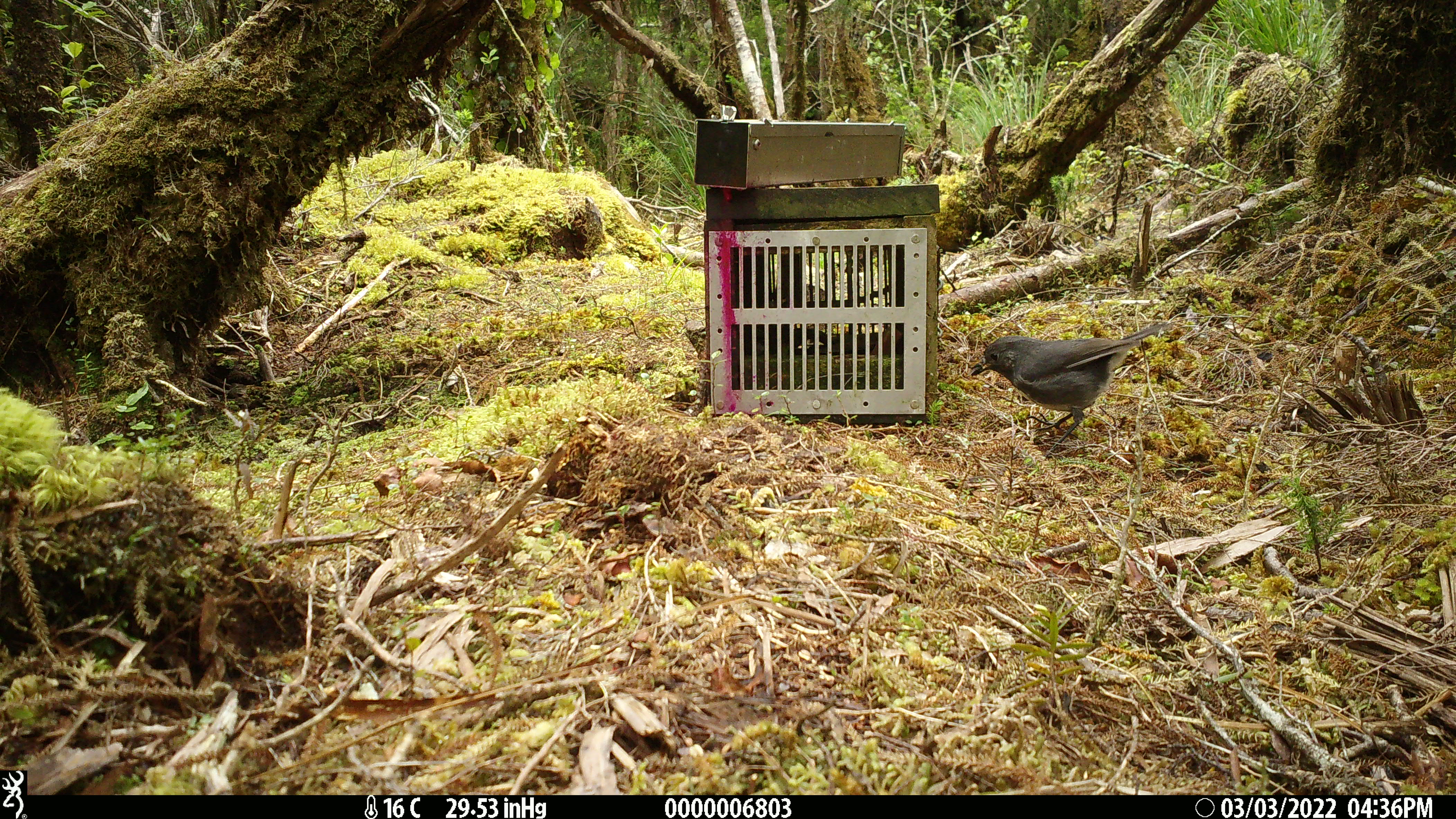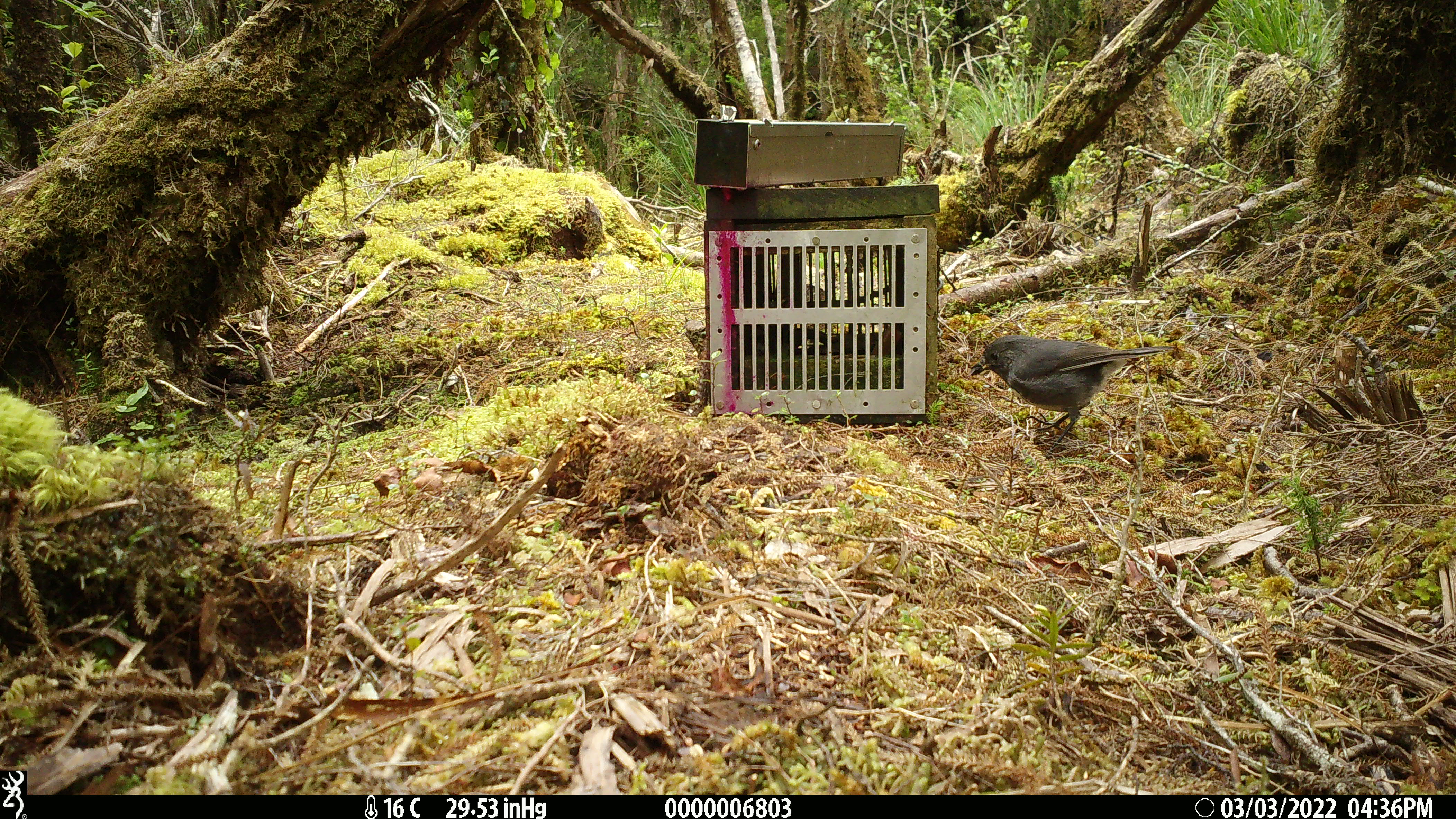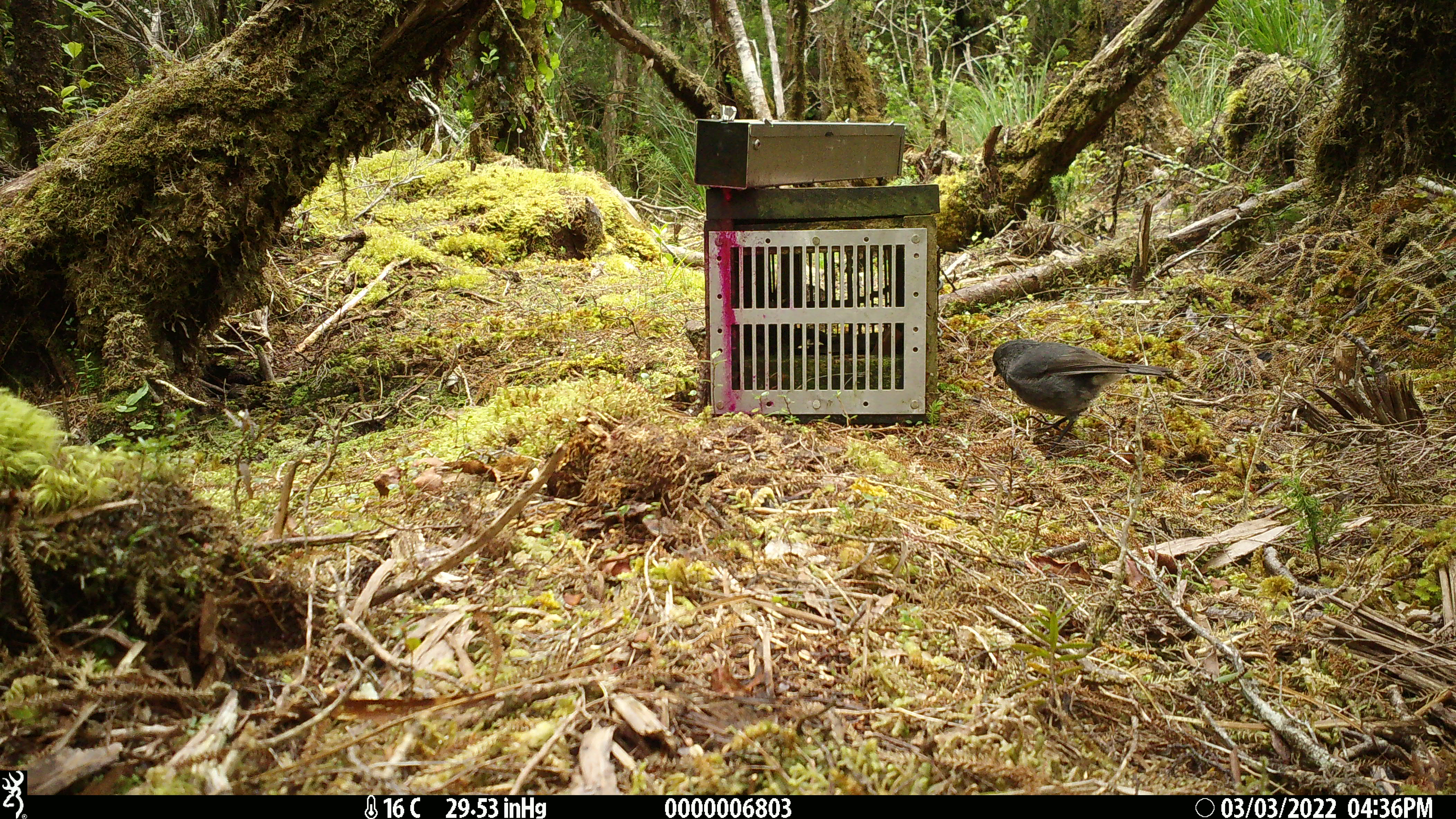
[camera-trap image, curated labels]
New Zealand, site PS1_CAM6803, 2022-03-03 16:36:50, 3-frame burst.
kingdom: Animalia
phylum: Chordata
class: Aves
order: Passeriformes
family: Petroicidae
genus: Petroica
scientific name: Petroica australis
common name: new zealand robin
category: robin